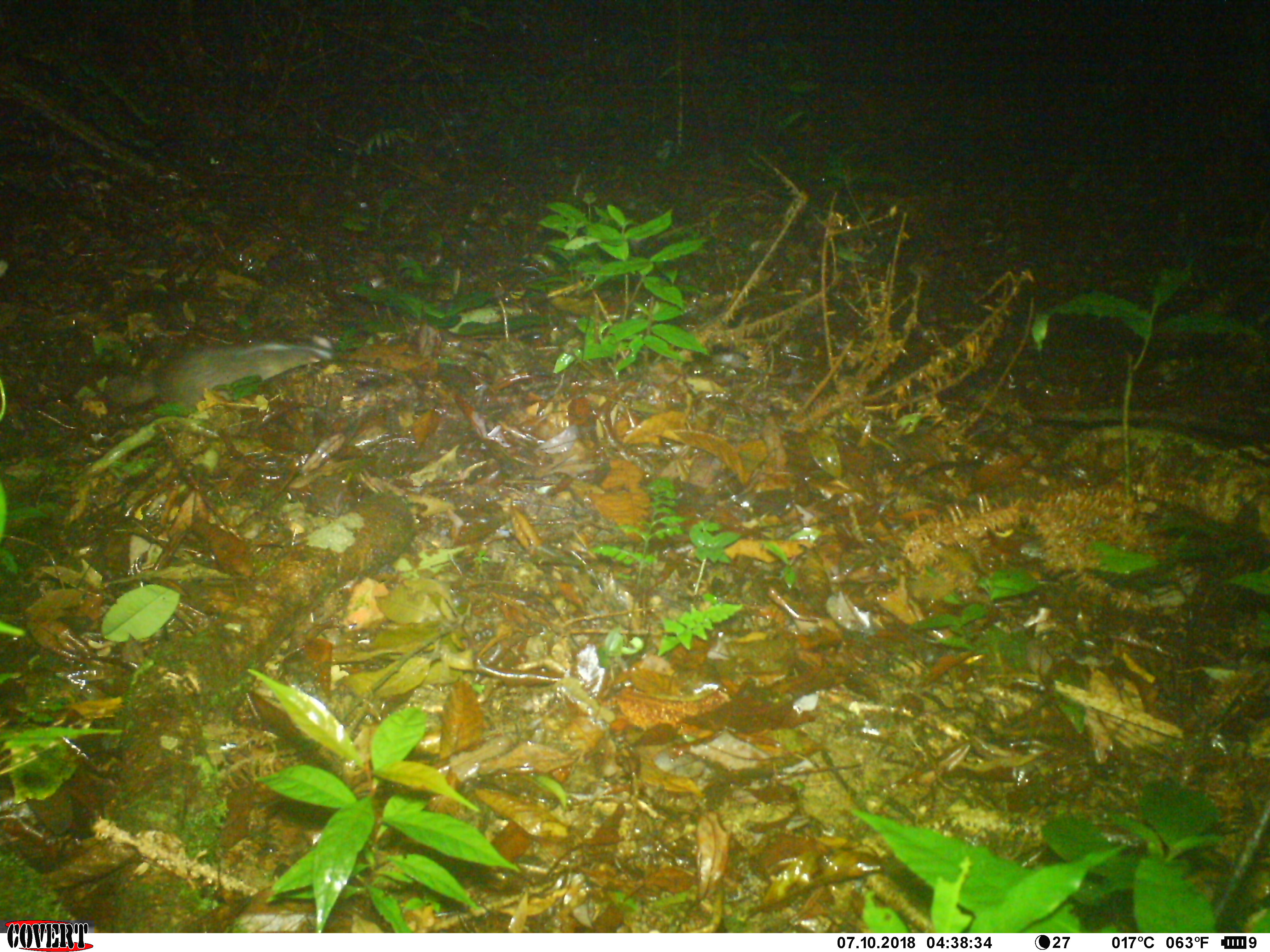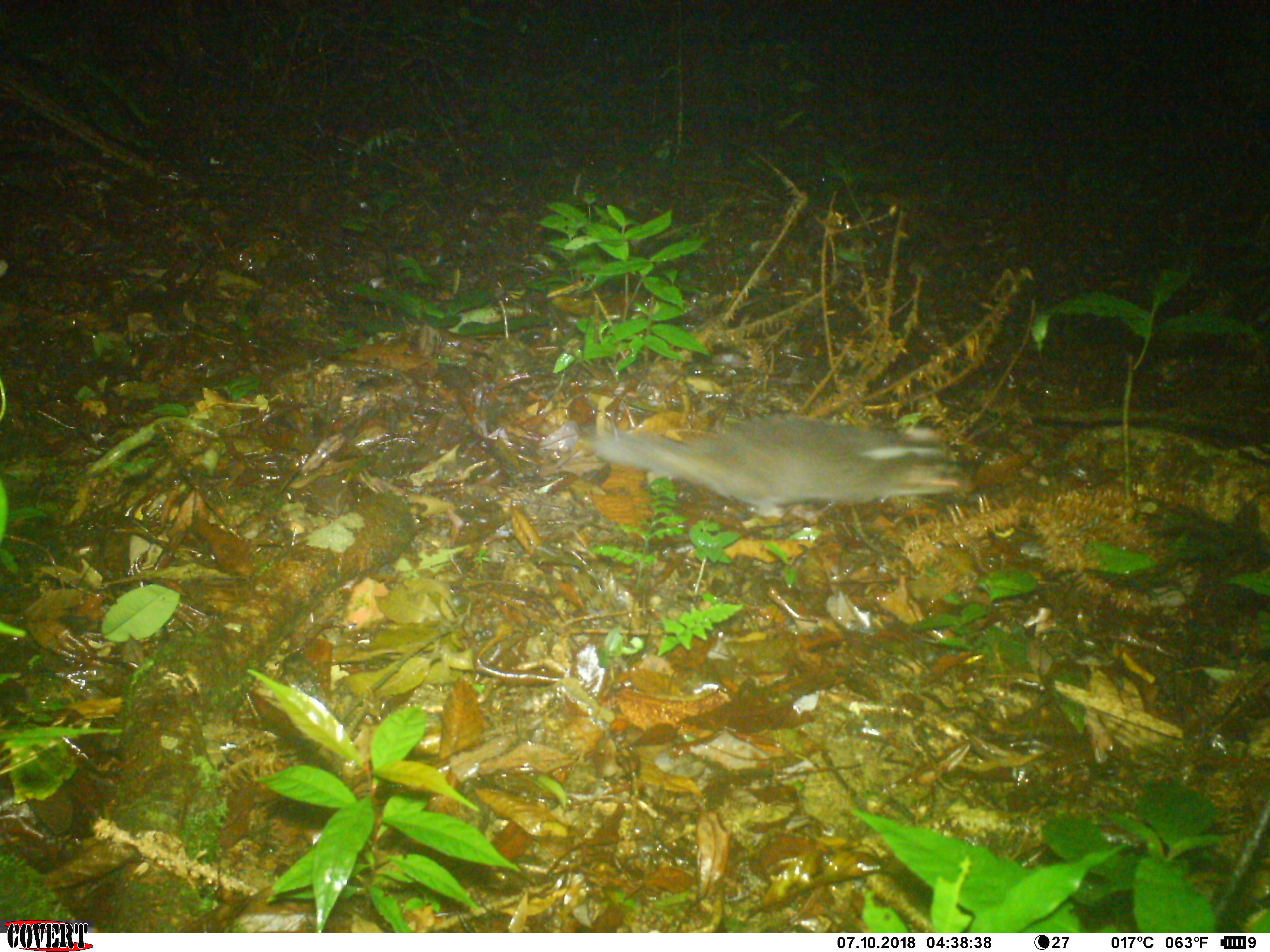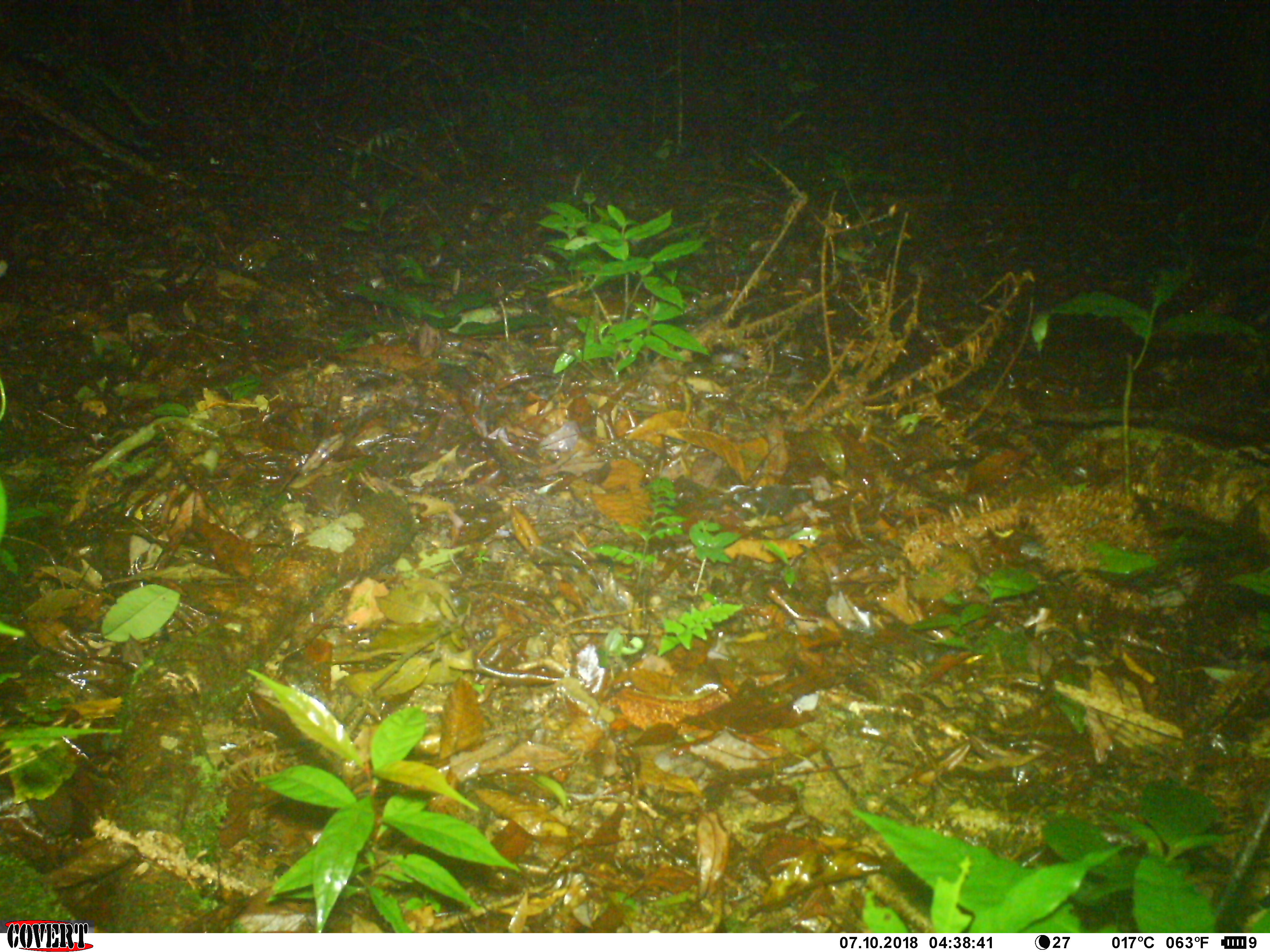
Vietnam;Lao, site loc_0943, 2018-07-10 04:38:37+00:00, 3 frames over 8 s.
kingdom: Animalia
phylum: Chordata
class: Mammalia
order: Carnivora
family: Mustelidae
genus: Melogale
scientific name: Melogale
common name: ferret badger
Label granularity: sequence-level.